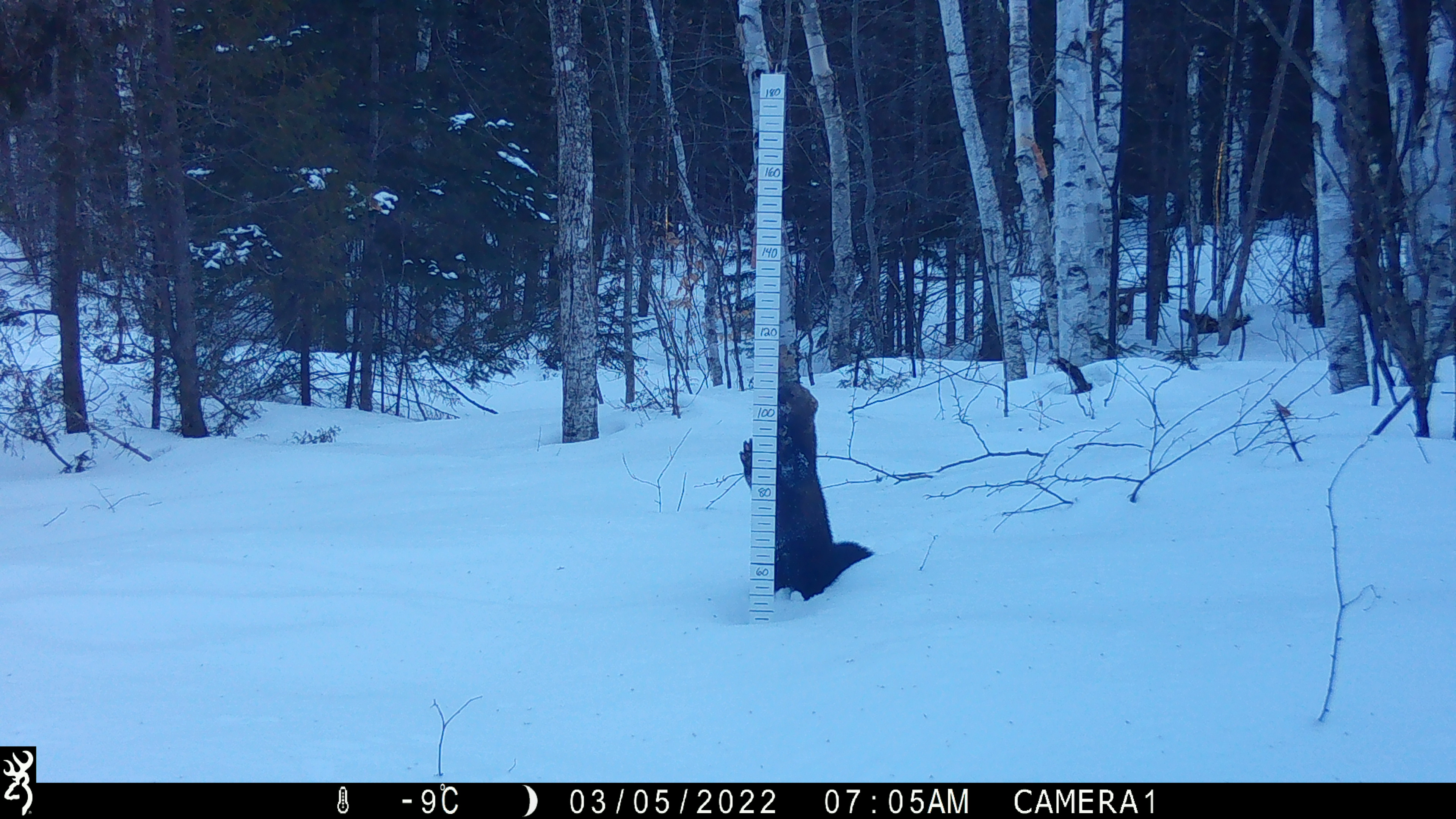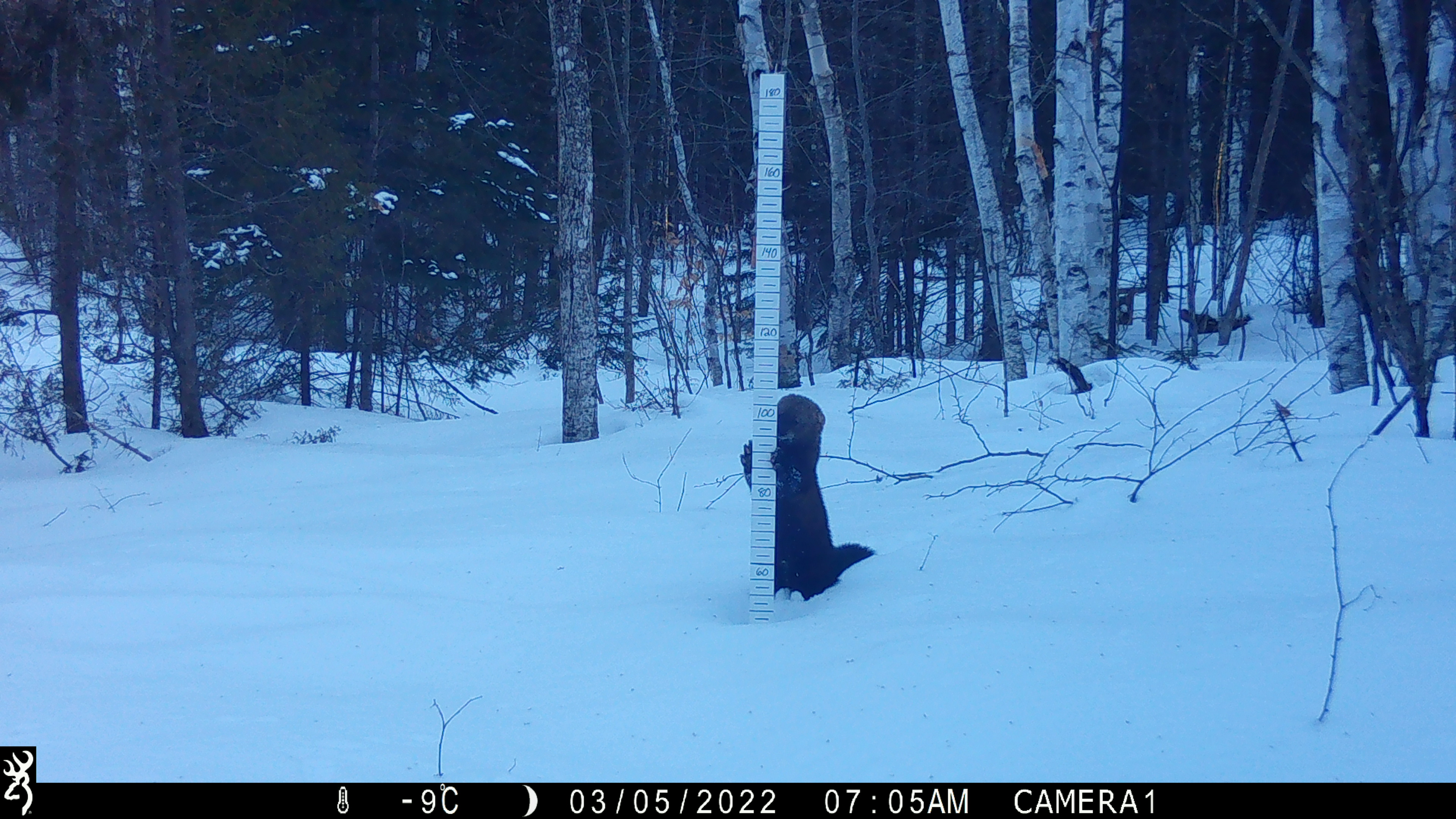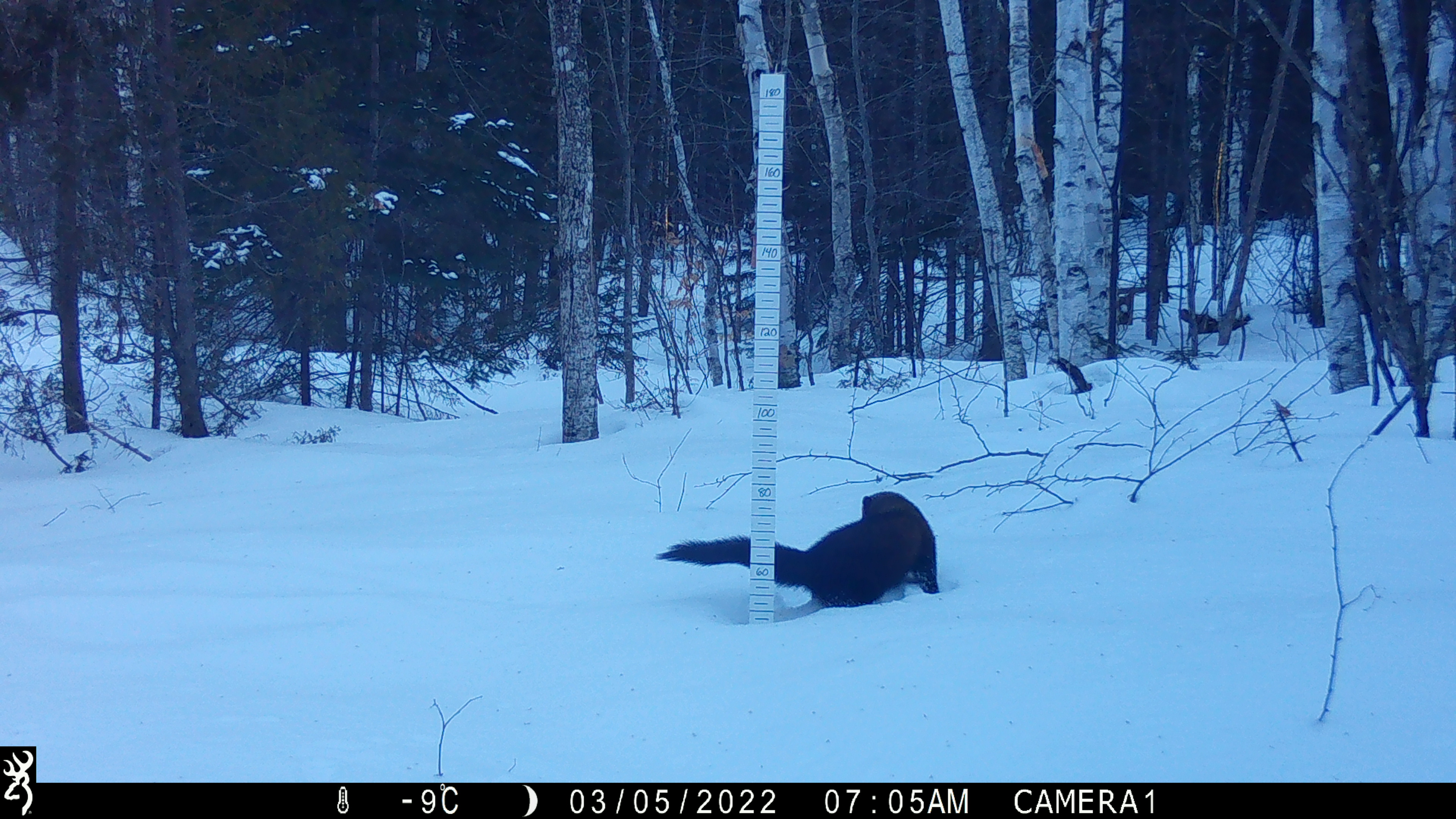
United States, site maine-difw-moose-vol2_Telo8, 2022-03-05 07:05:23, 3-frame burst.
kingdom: Animalia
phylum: Chordata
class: Mammalia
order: Carnivora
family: Mustelidae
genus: Pekania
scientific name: Pekania pennanti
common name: fisher